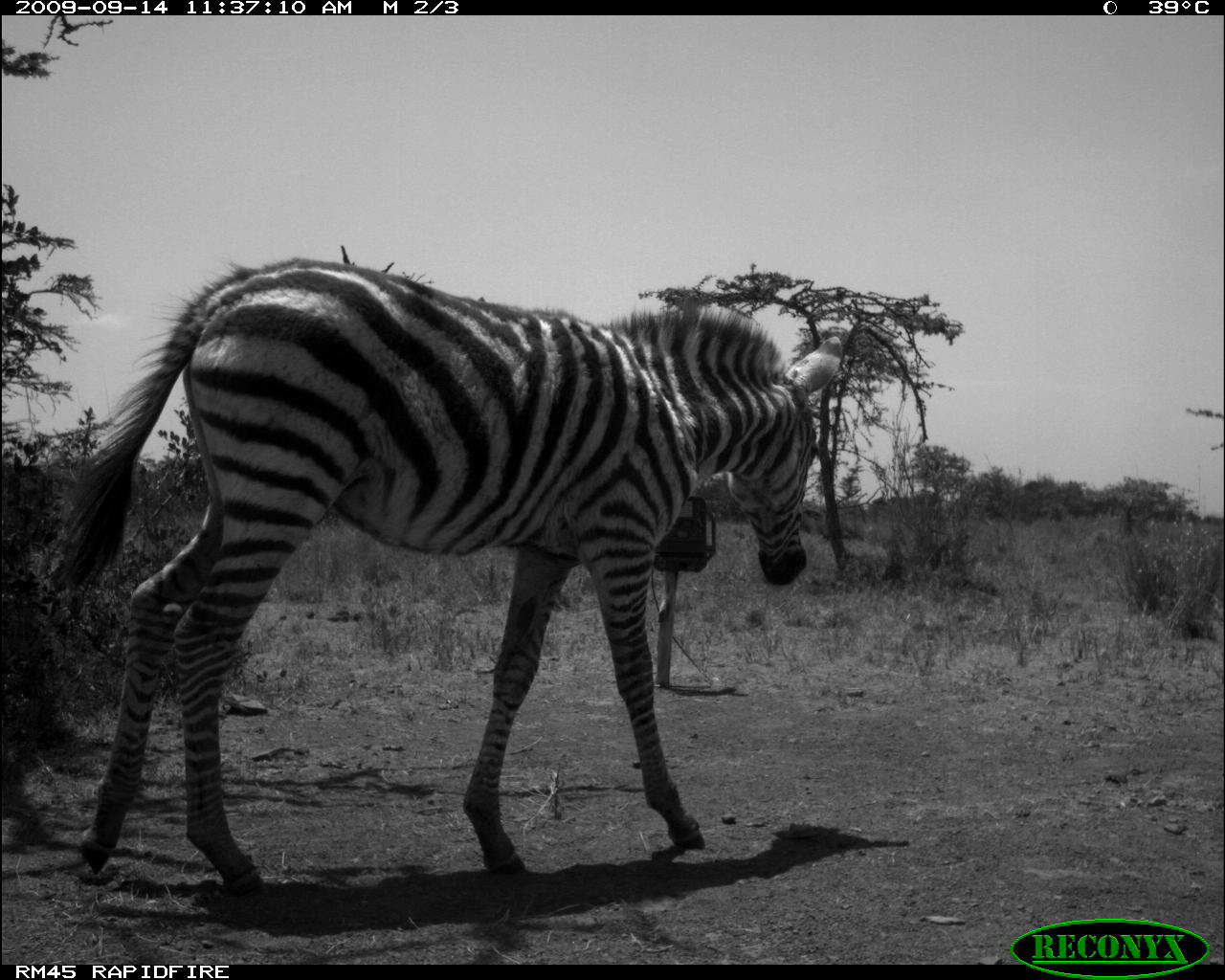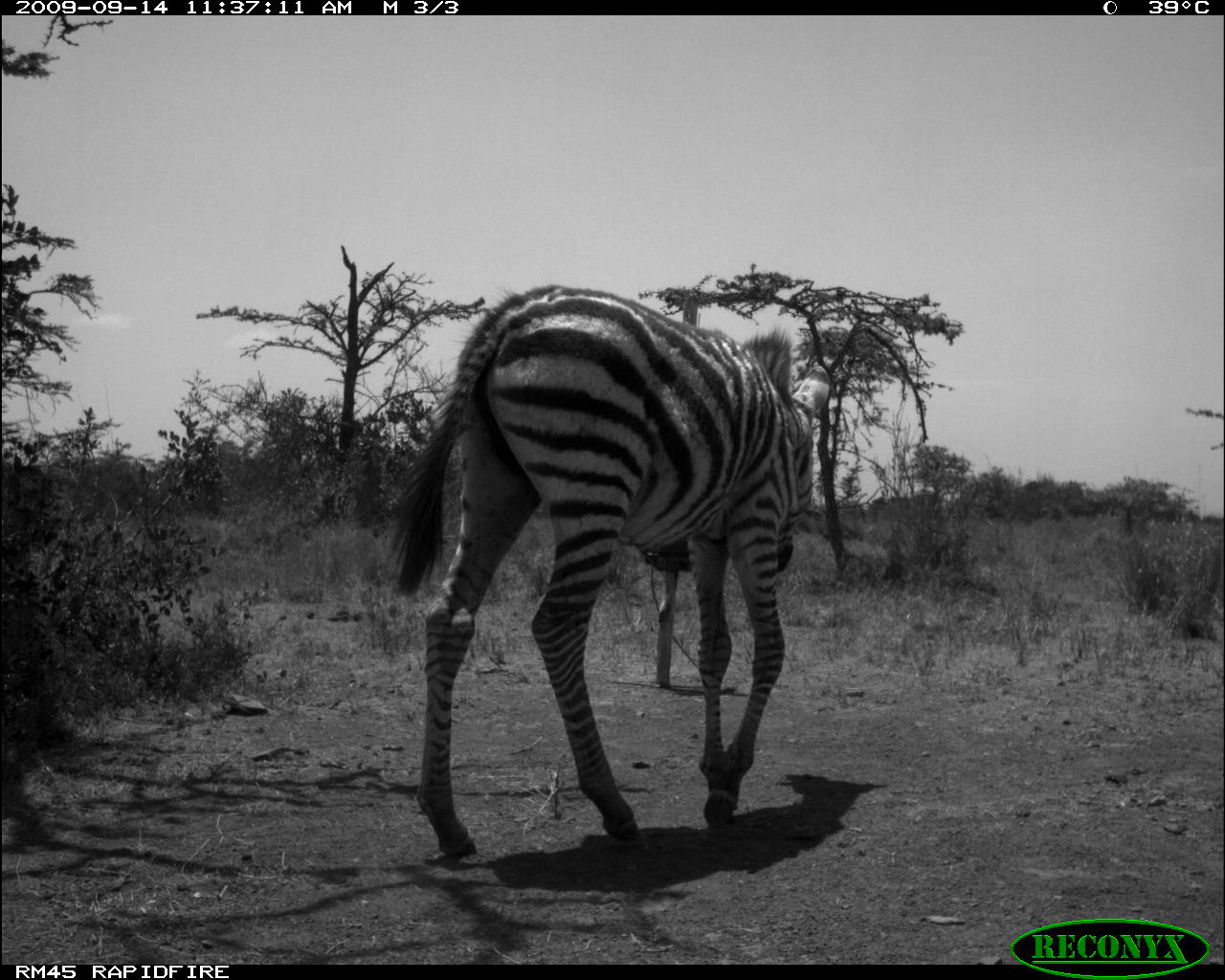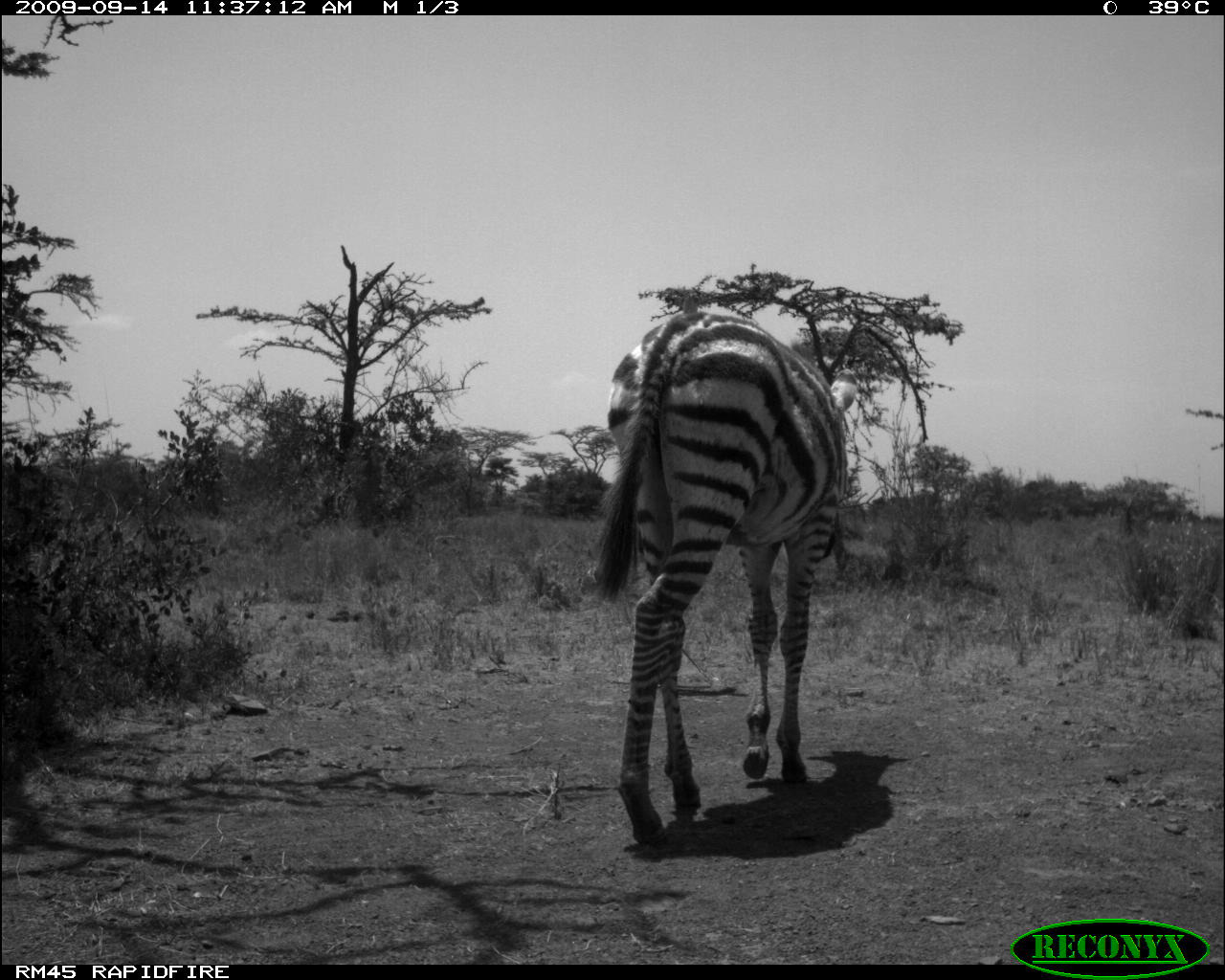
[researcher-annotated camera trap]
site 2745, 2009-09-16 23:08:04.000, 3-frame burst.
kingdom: Animalia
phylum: Chordata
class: Mammalia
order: Perissodactyla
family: Equidae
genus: Equus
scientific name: Equus quagga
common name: plains zebra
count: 2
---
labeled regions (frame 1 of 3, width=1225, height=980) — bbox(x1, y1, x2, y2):
equus quagga: bbox(51, 255, 843, 898)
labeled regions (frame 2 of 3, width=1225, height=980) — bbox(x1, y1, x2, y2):
equus quagga: bbox(386, 283, 830, 859)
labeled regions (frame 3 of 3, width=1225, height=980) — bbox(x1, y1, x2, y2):
equus quagga: bbox(590, 306, 850, 848)